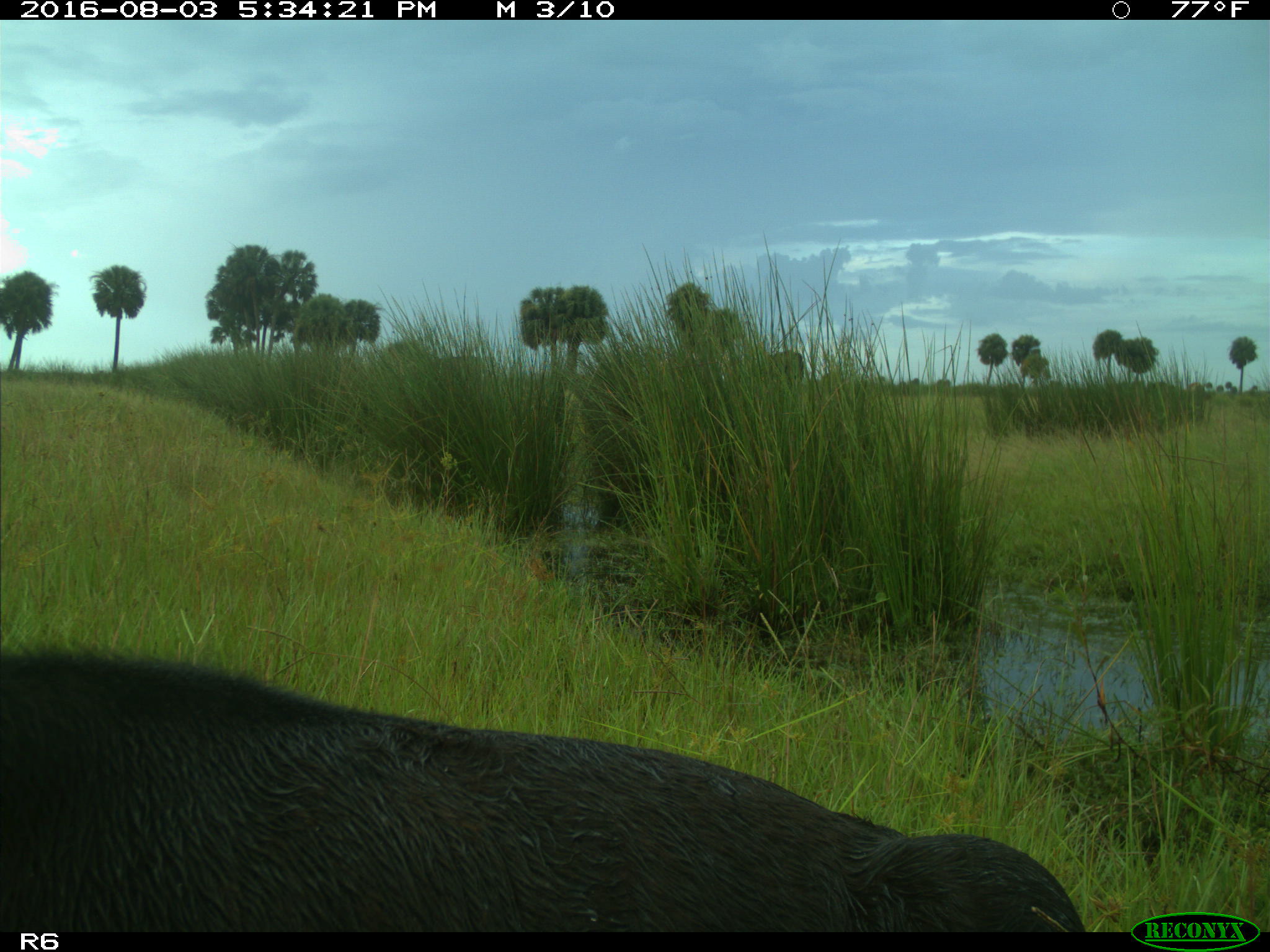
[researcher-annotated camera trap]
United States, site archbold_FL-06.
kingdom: Animalia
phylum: Chordata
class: Mammalia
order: Artiodactyla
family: Bovidae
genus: Bos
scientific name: Bos taurus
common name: domestic cow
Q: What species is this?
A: Bos taurus (domestic cow).